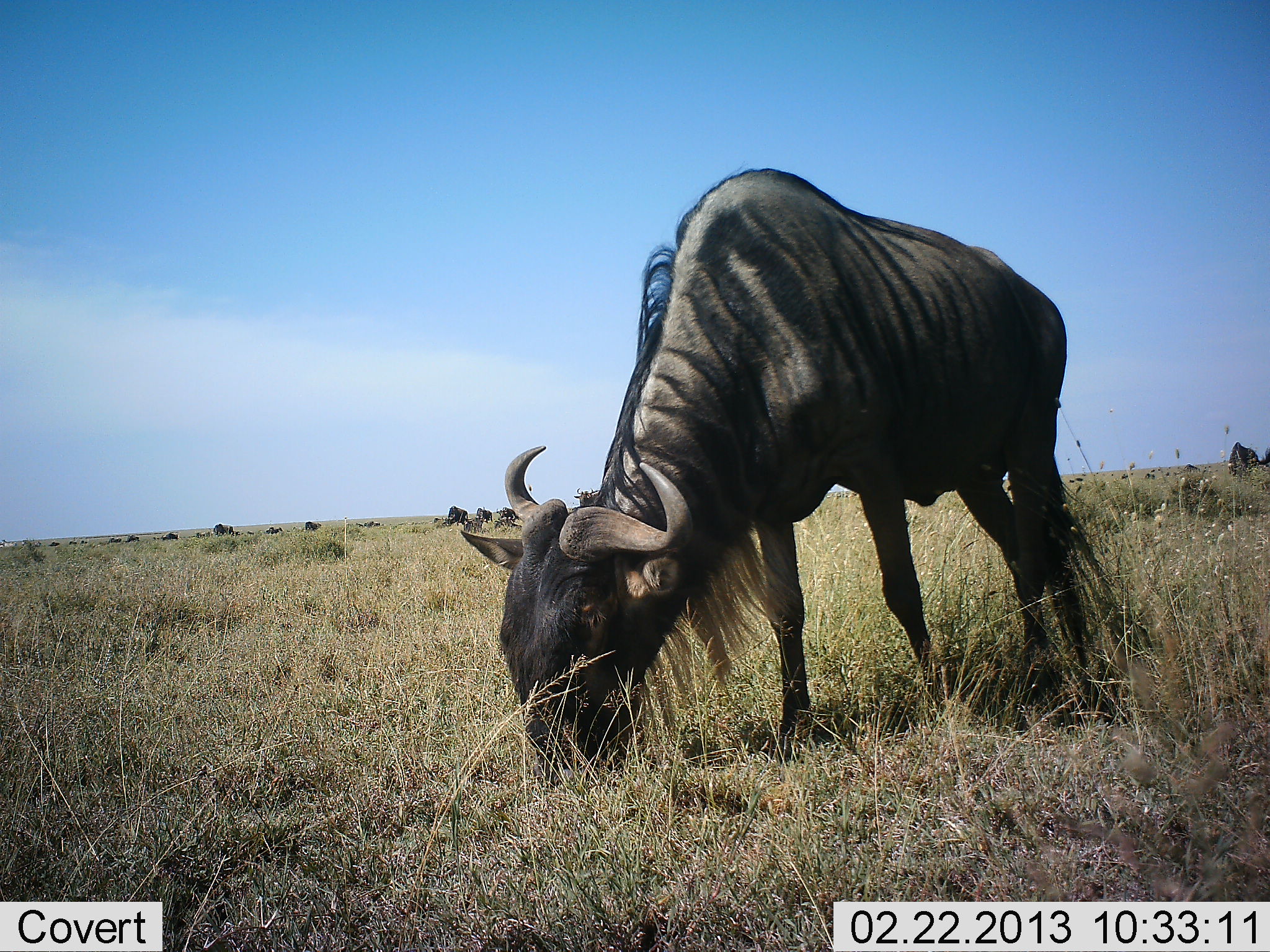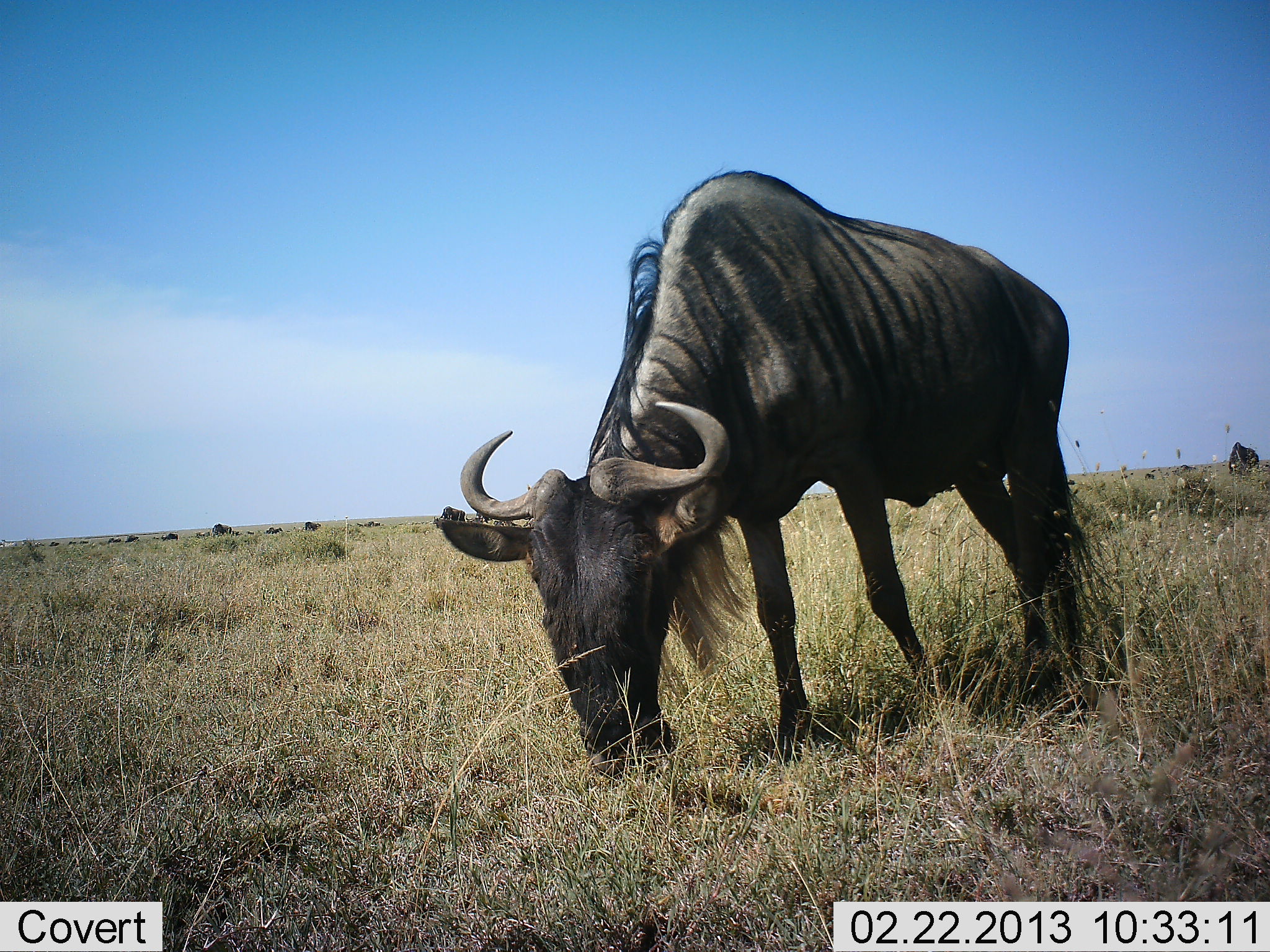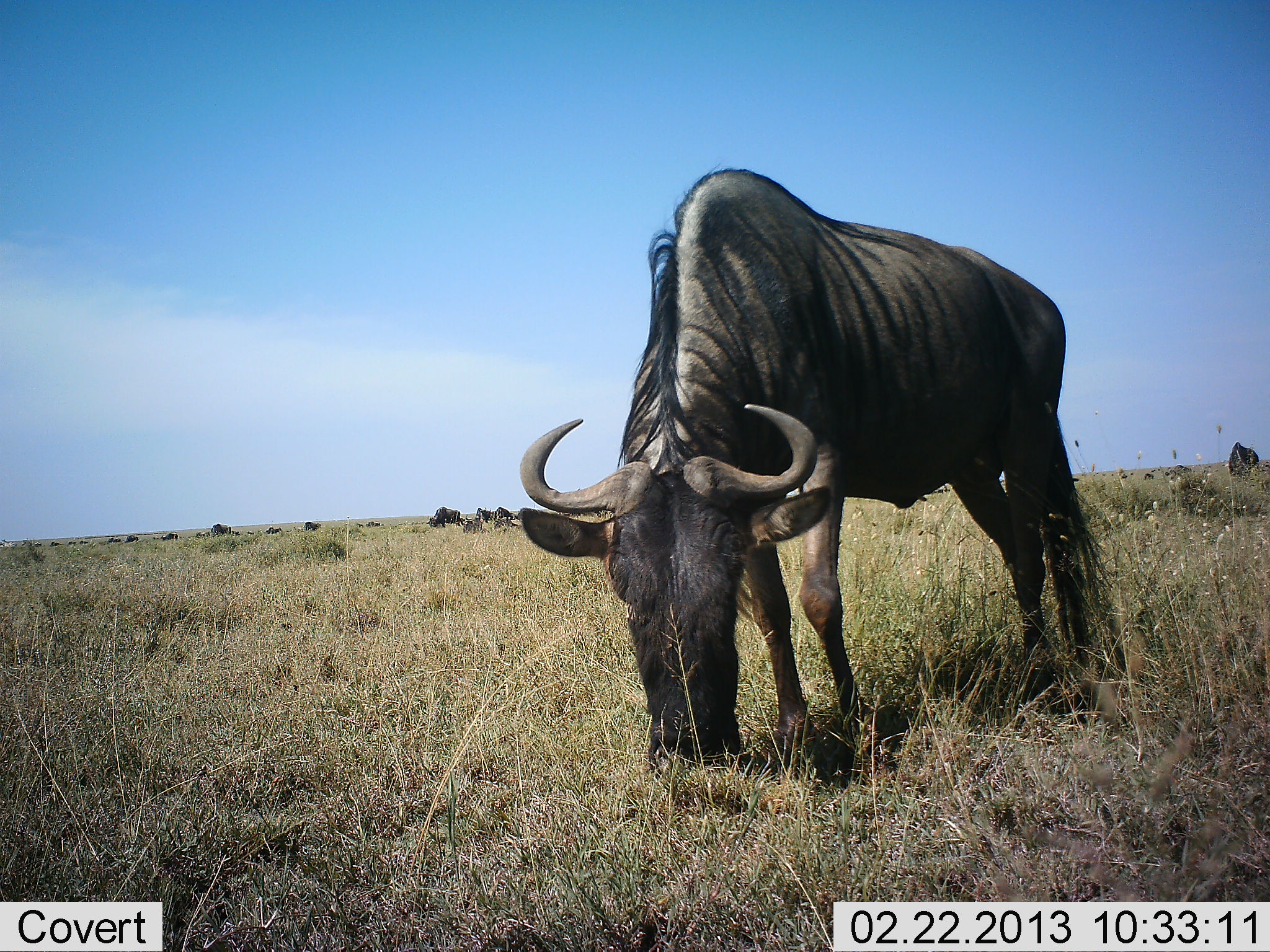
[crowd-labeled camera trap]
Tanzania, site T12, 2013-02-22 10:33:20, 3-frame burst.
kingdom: Animalia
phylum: Chordata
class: Mammalia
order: Artiodactyla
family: Bovidae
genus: Connochaetes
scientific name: Connochaetes taurinus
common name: blue wildebeest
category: wildebeest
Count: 3.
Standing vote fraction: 36%.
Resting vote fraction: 5%.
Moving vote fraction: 18%.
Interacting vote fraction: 0%.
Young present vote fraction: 0%.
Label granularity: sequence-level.